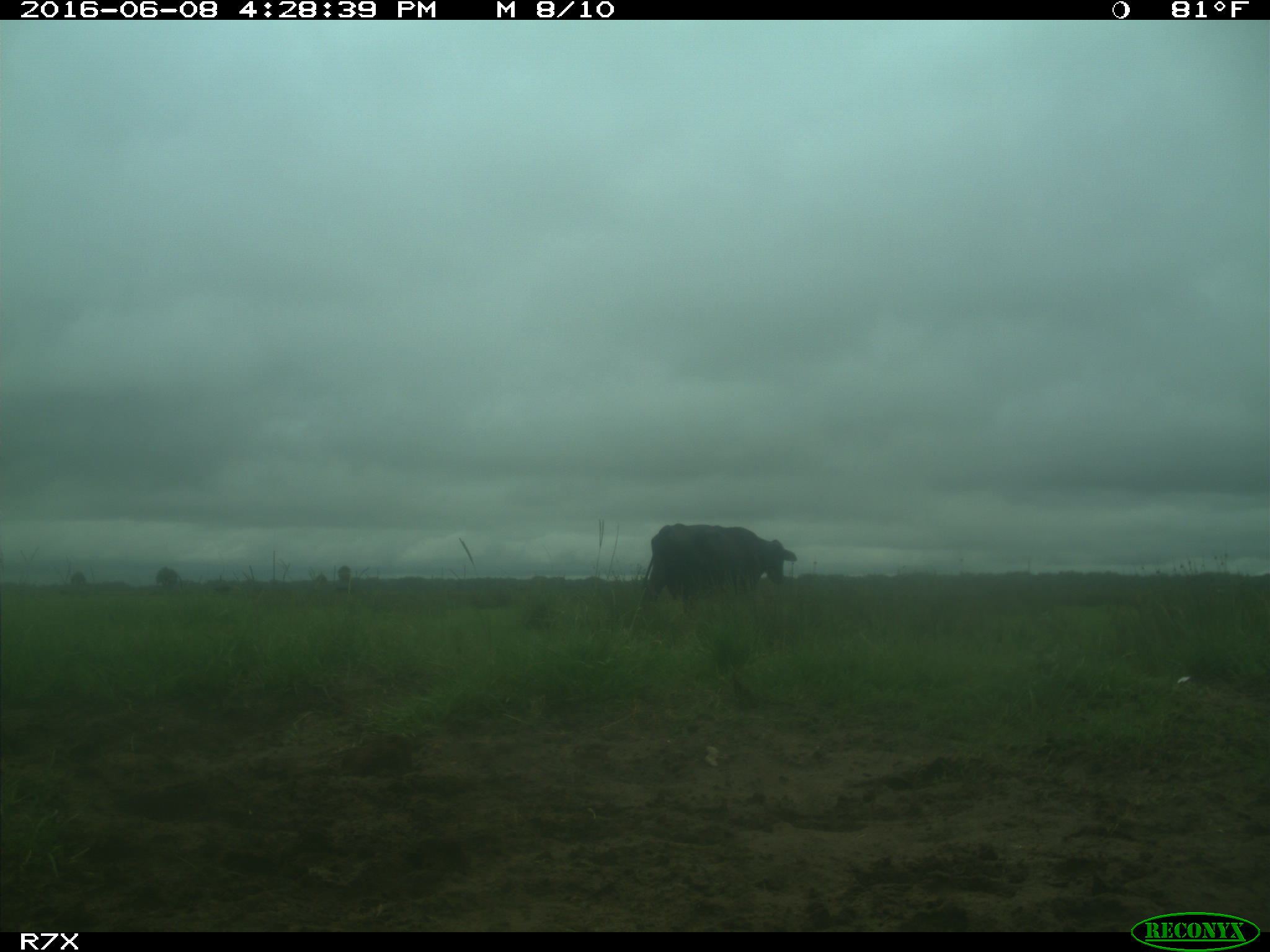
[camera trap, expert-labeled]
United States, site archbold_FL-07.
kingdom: Animalia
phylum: Chordata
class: Mammalia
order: Artiodactyla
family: Bovidae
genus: Bos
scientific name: Bos taurus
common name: domestic cow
Bos taurus (domestic cow).